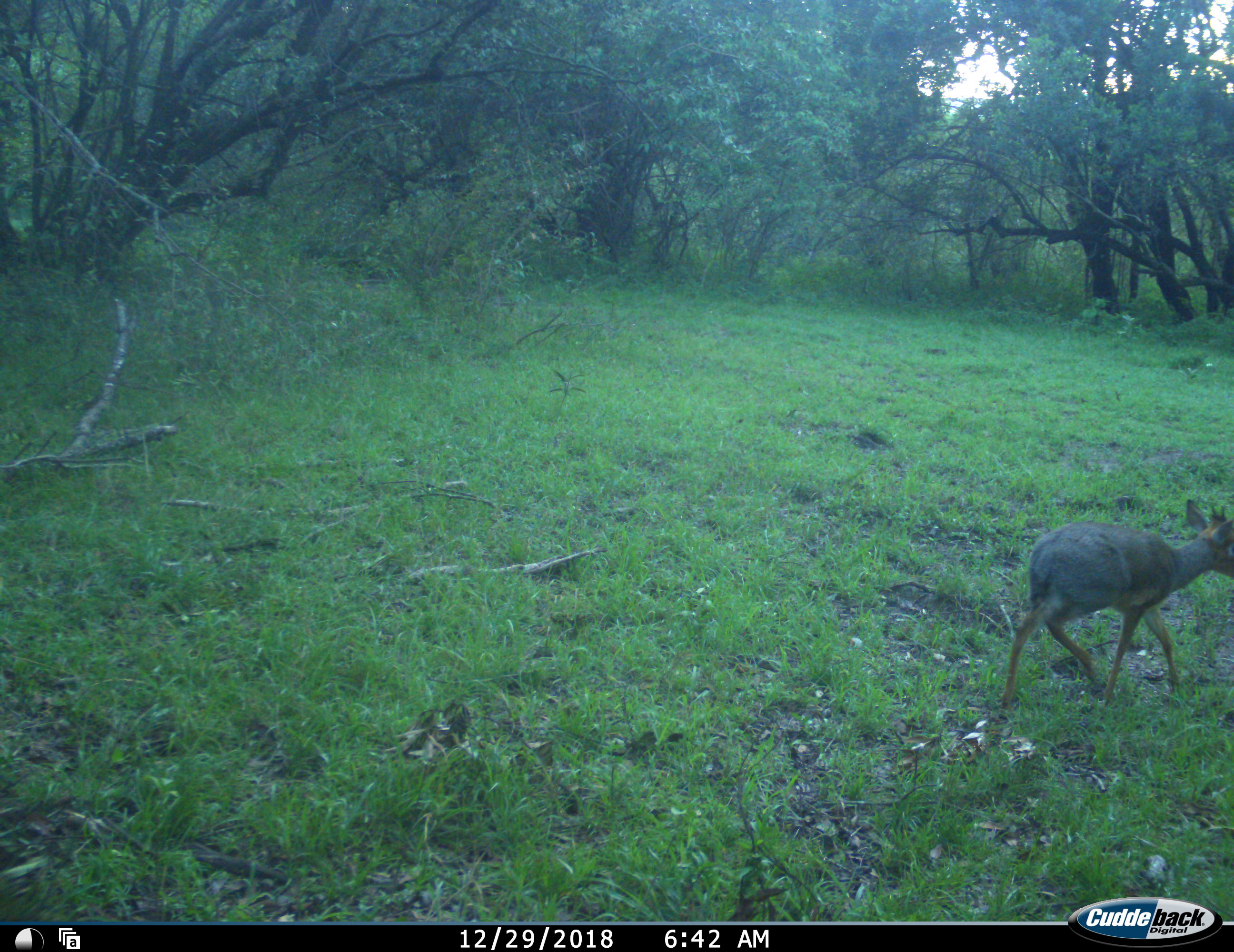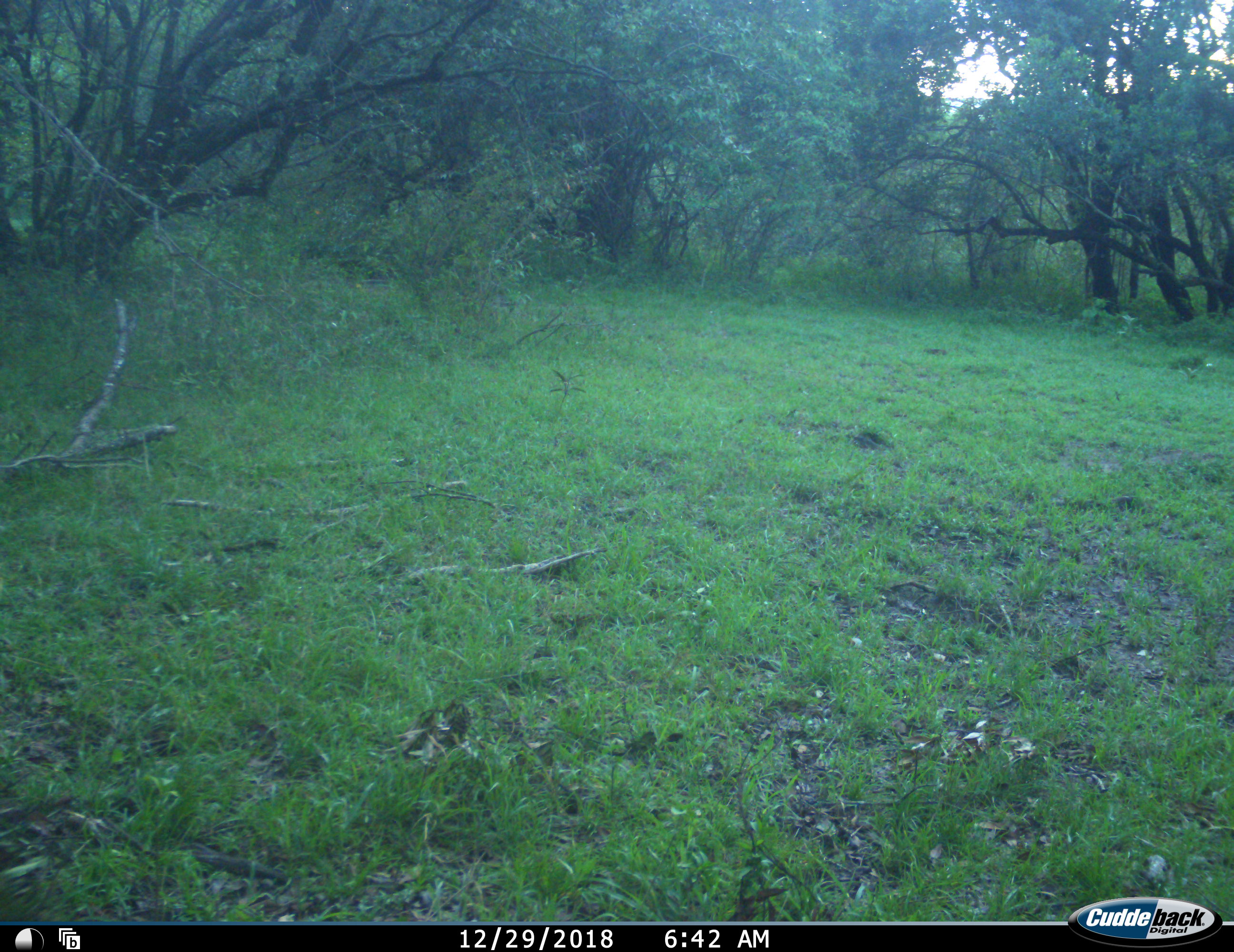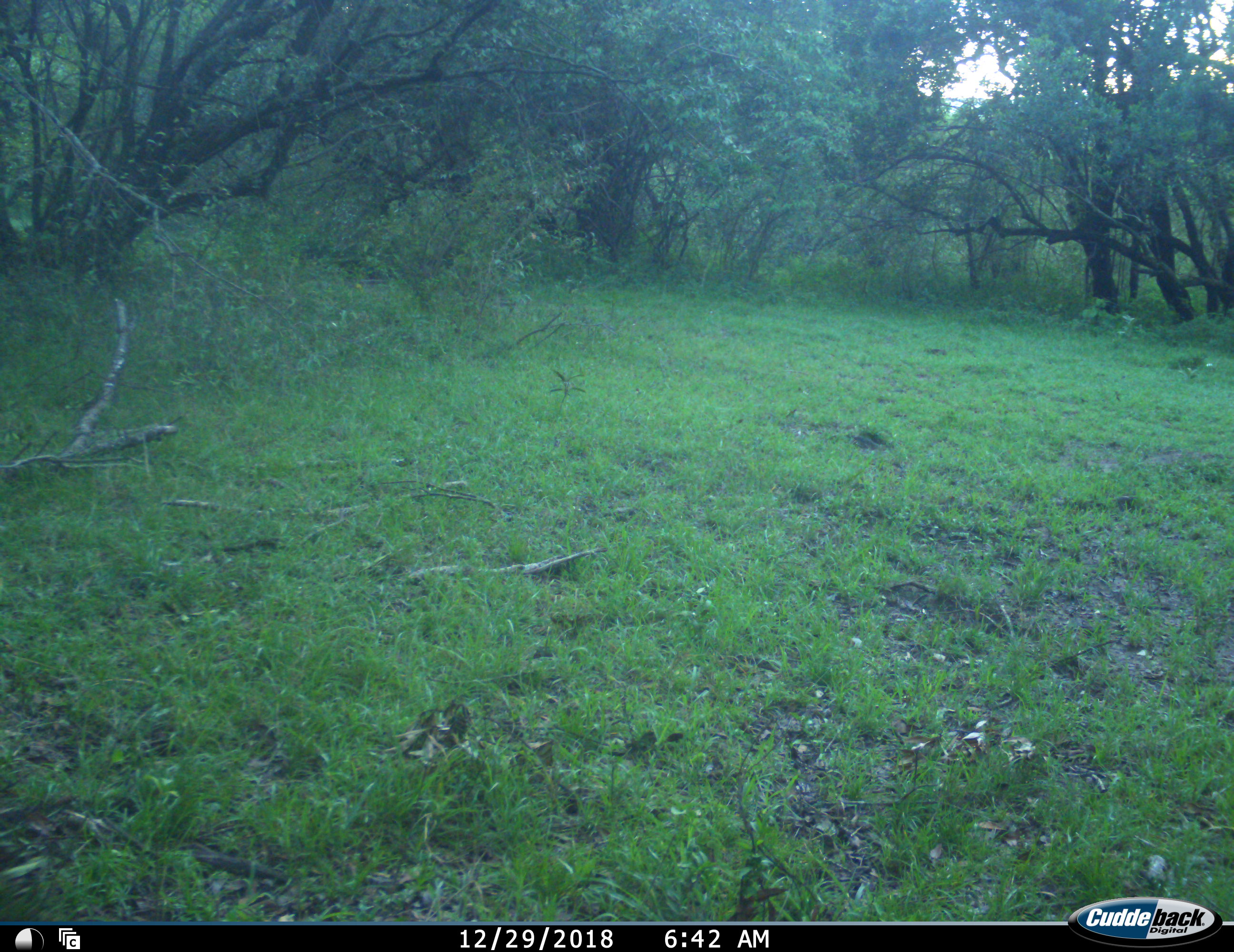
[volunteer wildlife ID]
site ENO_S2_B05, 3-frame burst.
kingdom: Animalia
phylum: Chordata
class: Mammalia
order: Artiodactyla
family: Bovidae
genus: Madoqua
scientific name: Madoqua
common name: dik-dik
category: dikdik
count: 1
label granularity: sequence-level